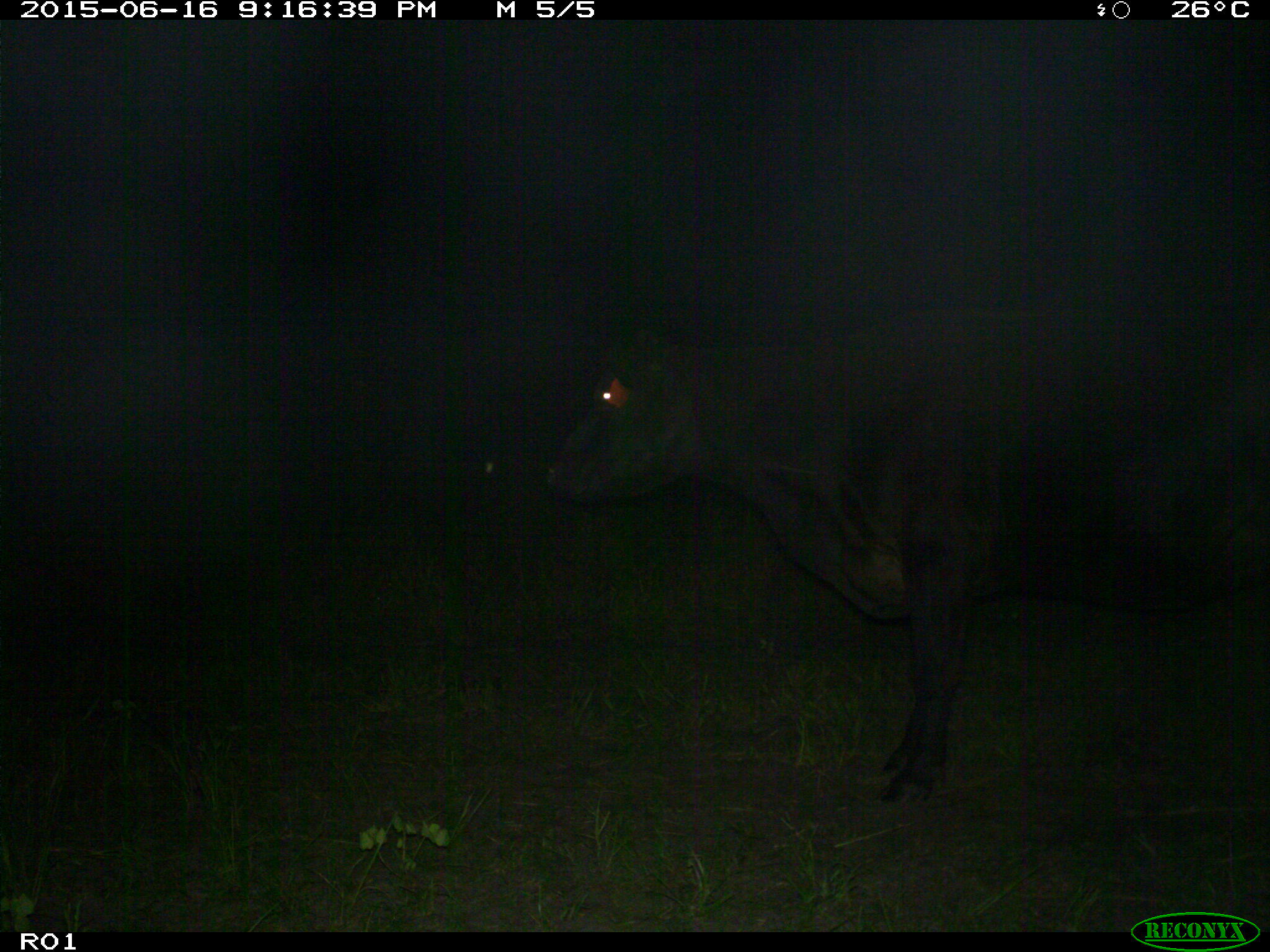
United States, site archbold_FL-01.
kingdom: Animalia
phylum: Chordata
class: Mammalia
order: Artiodactyla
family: Bovidae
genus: Bos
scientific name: Bos taurus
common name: domestic cow